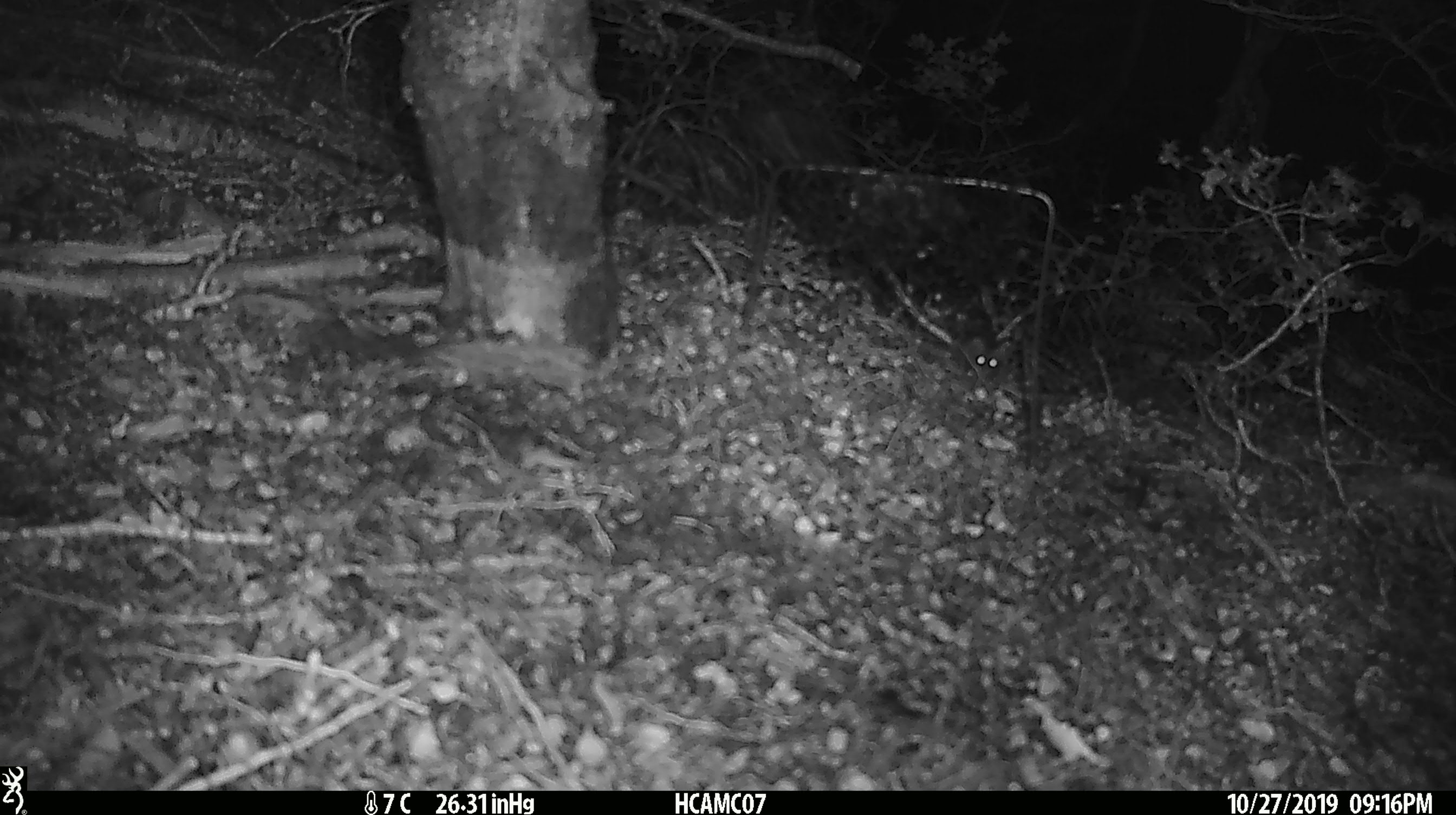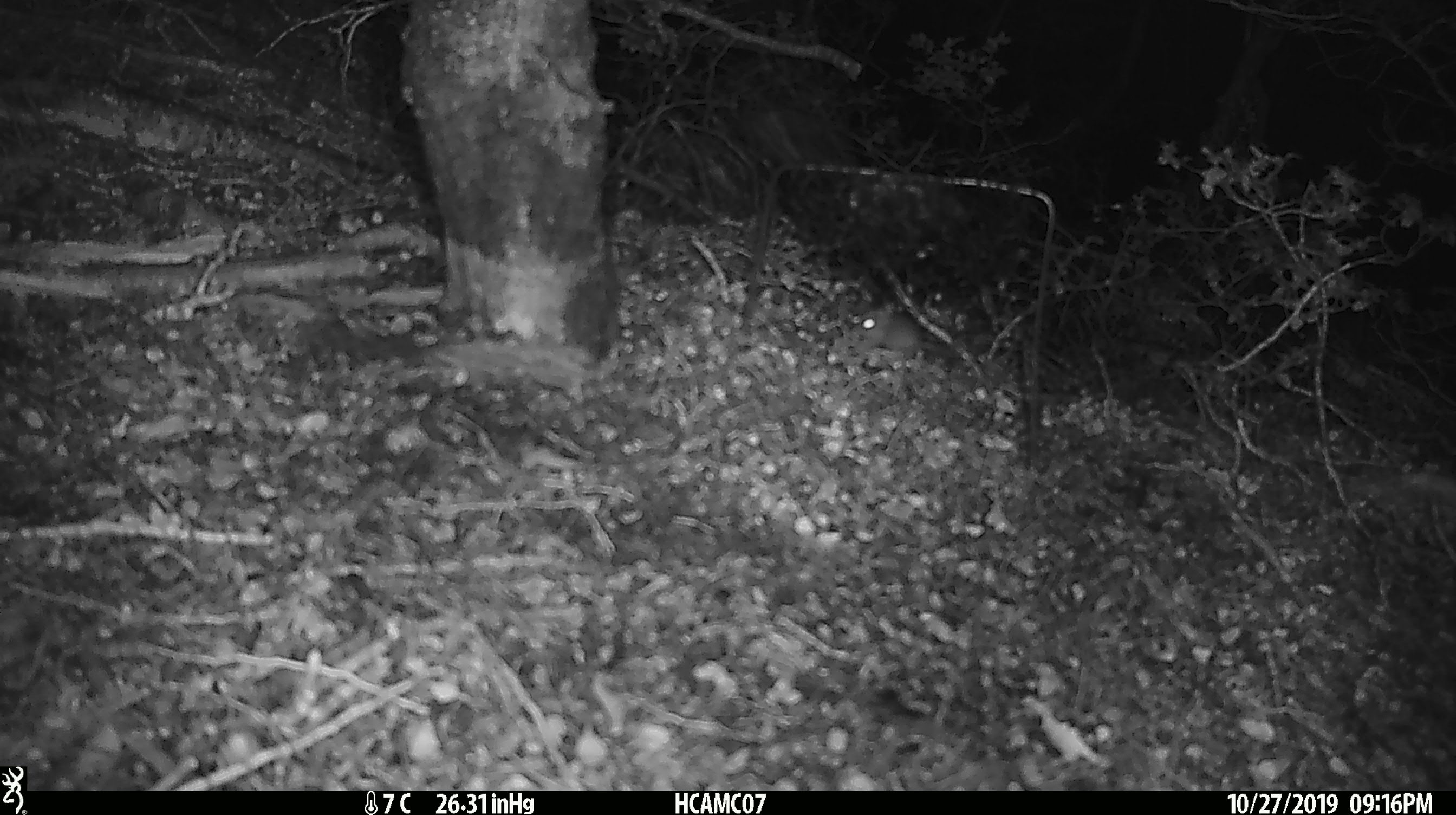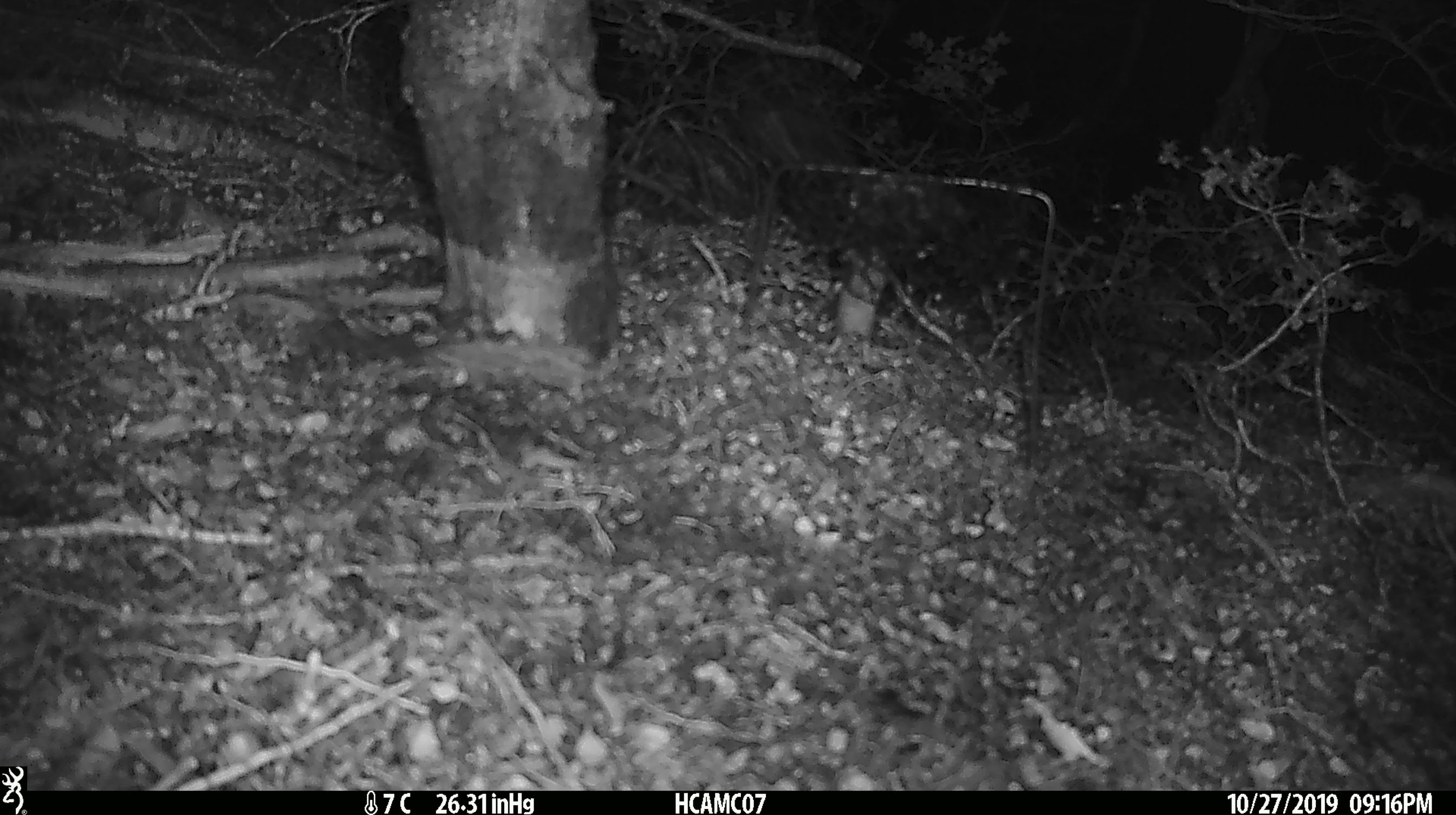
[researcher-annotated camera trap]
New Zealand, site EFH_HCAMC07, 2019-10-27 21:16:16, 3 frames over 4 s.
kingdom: Animalia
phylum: Chordata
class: Mammalia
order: Rodentia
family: Muridae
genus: Mus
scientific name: Mus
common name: mouse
Mouse (Mus).